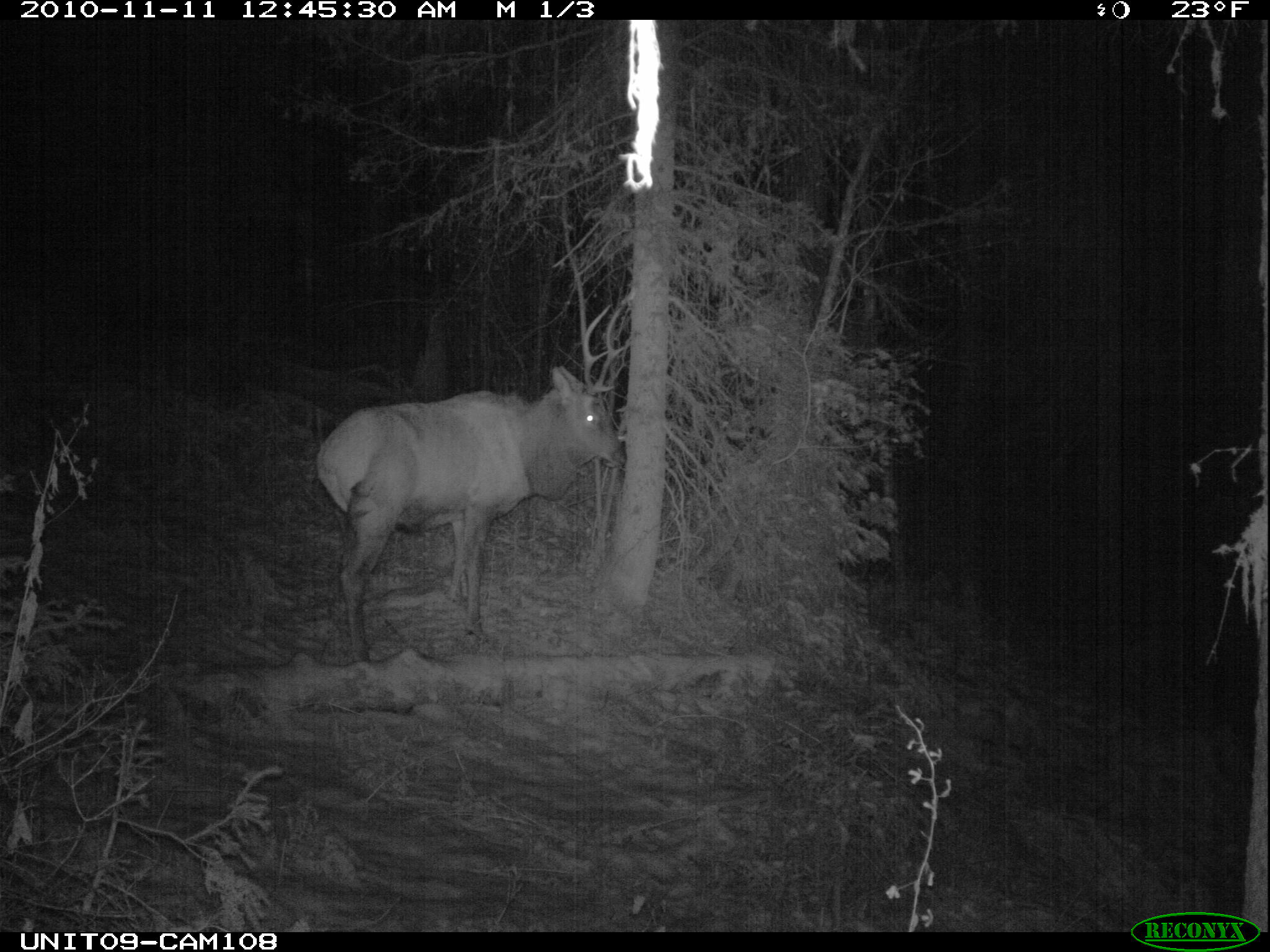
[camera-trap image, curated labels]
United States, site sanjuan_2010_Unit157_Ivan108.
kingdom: Animalia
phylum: Chordata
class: Mammalia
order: Artiodactyla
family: Cervidae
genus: Cervus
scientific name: Cervus elaphus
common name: red deer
Cervus elaphus (red deer).